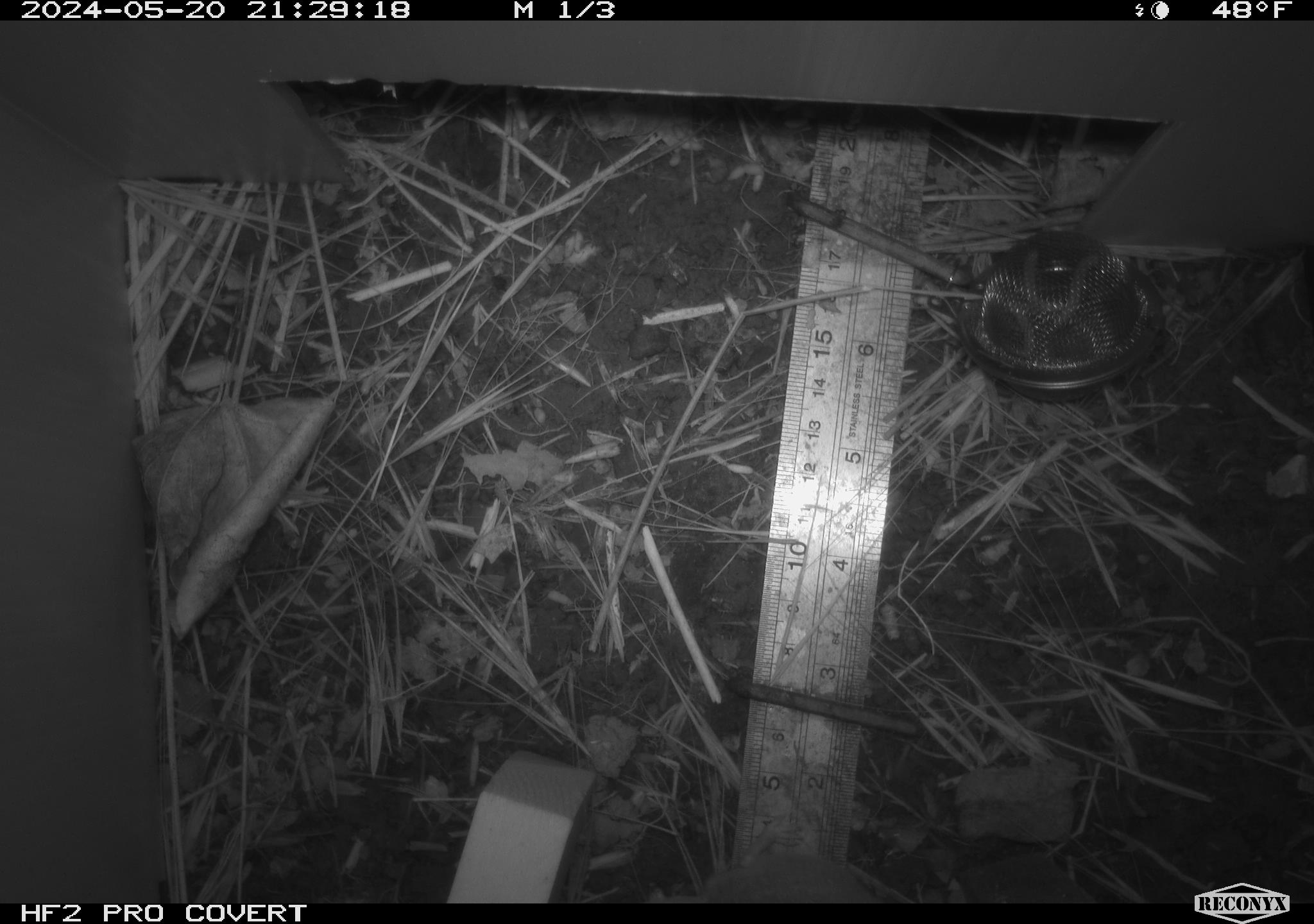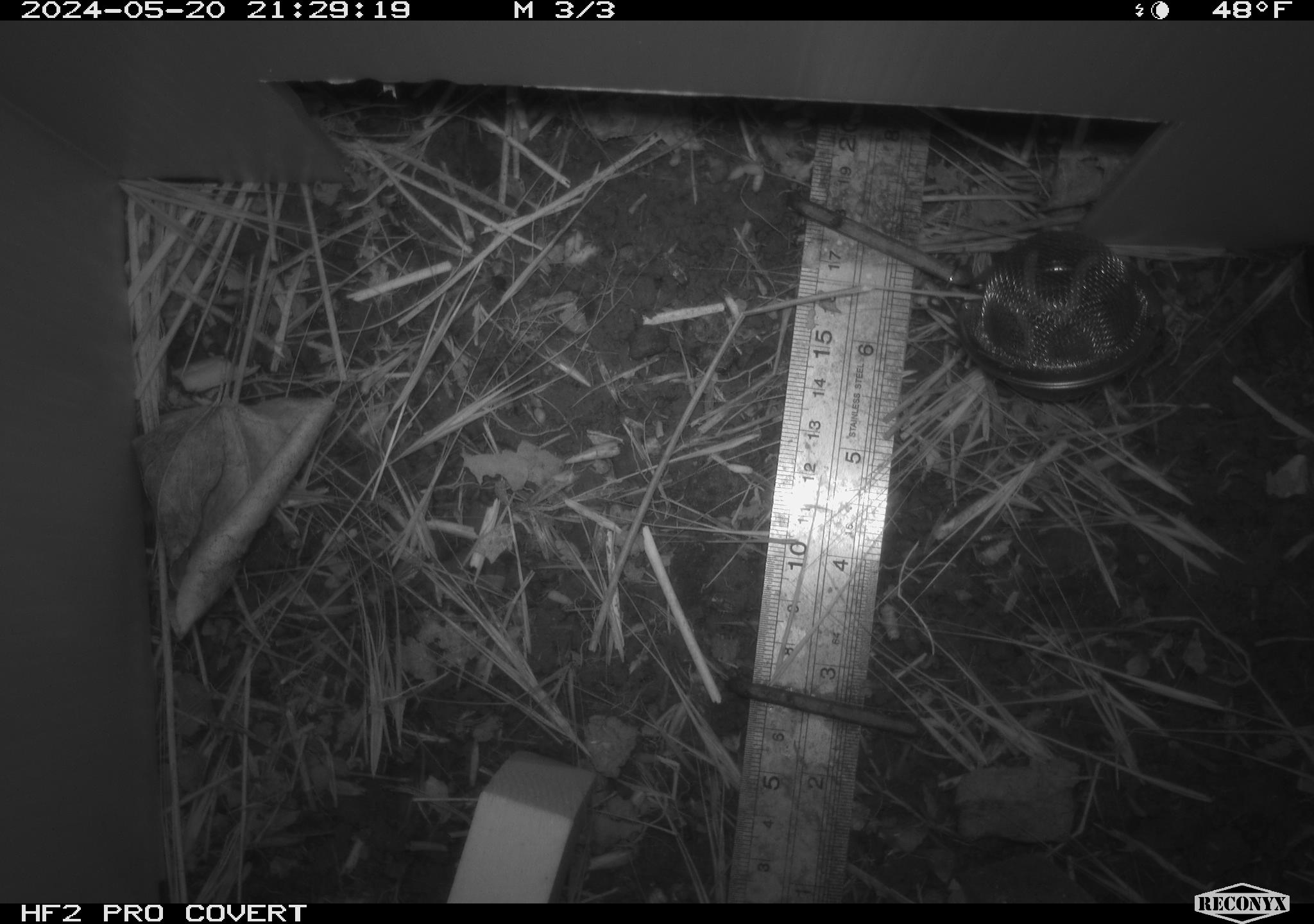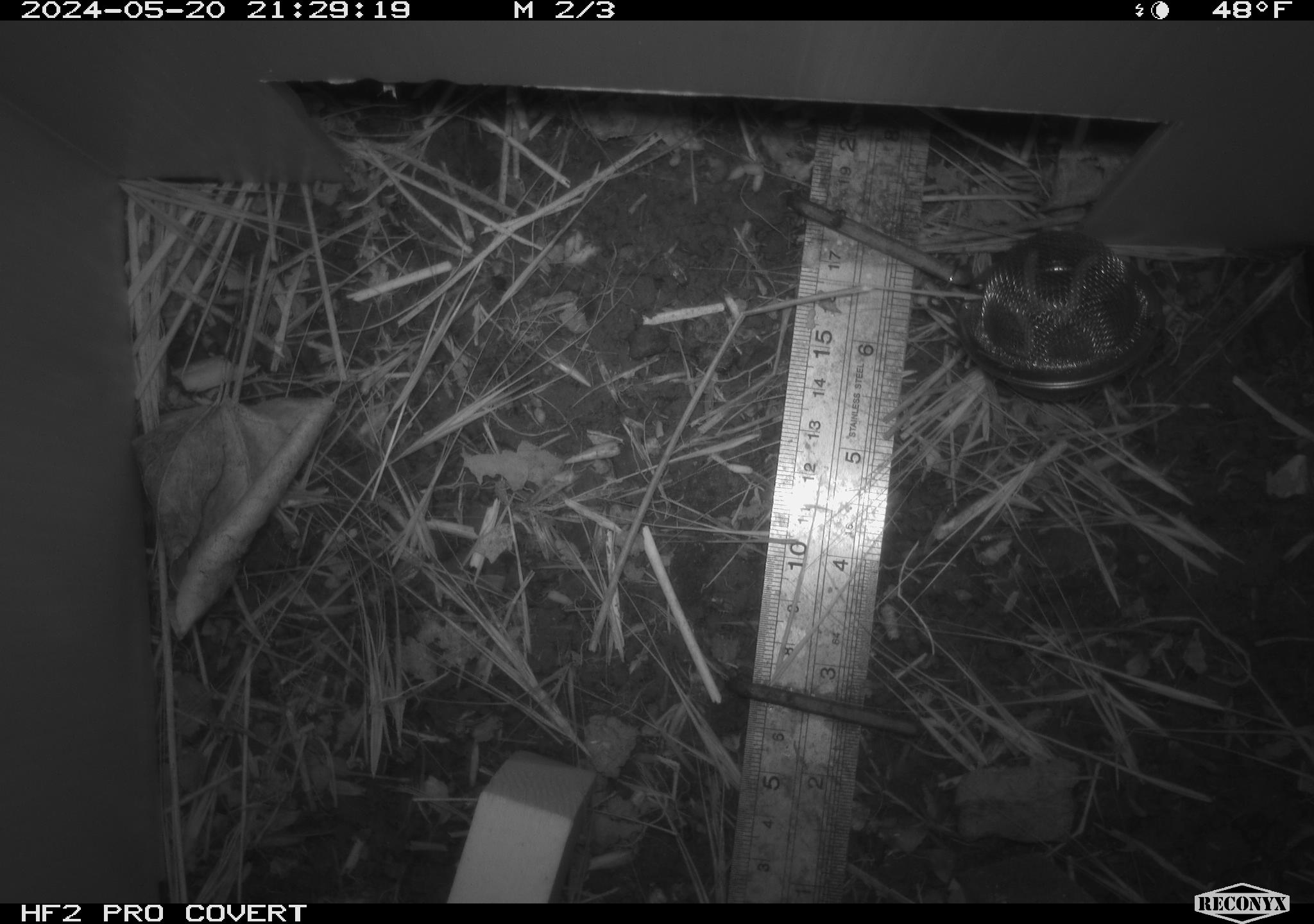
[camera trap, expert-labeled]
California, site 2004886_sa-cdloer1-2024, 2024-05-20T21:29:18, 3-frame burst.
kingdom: Animalia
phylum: Chordata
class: Mammalia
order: Rodentia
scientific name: Rodentia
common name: mouse species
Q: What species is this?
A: Mouse species (Rodentia).